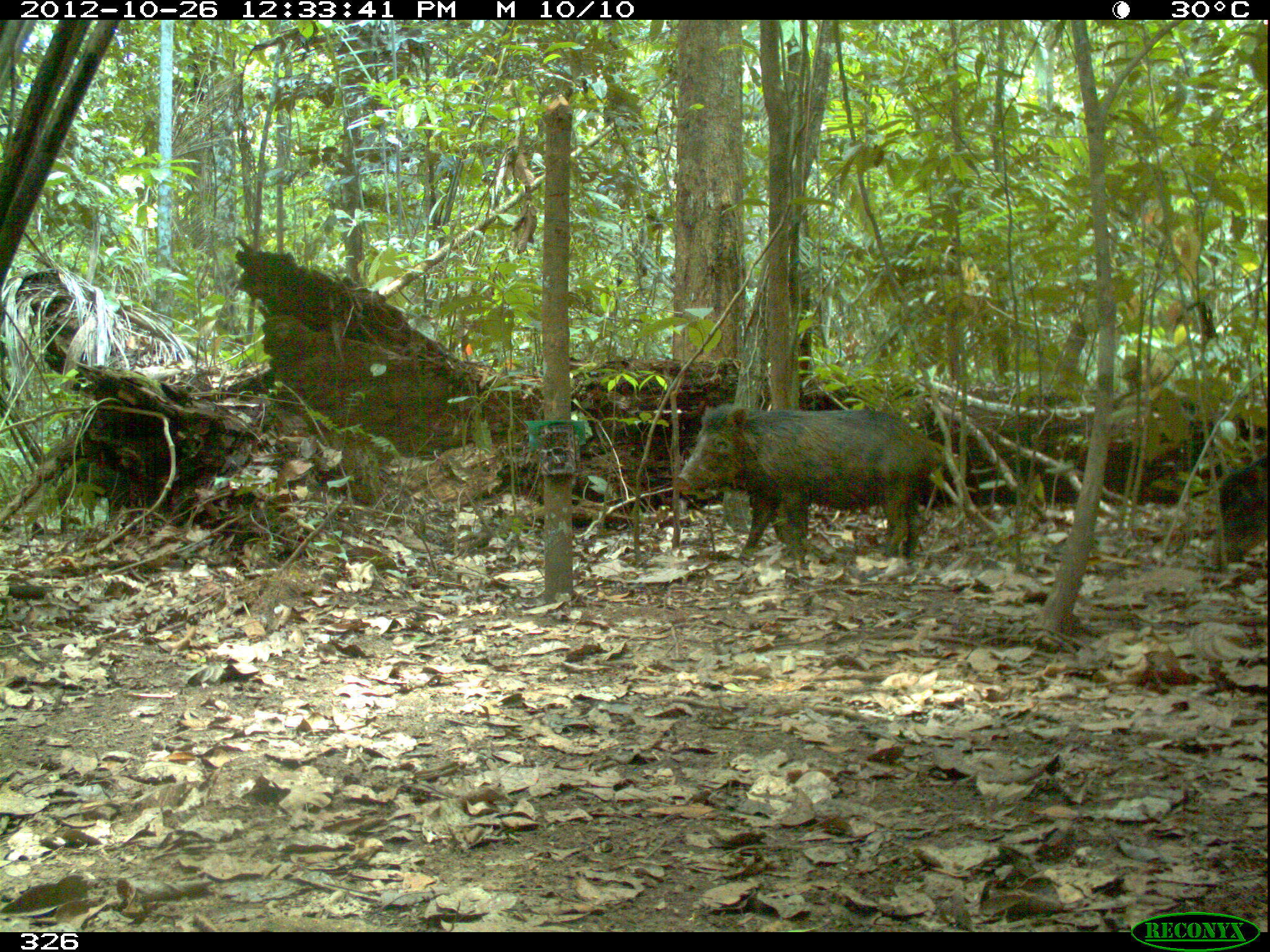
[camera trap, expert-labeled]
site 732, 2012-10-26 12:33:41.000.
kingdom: Animalia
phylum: Chordata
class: Mammalia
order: Artiodactyla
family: Tayassuidae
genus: Tayassu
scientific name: Tayassu pecari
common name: white-lipped peccary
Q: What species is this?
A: Tayassu pecari (white-lipped peccary).